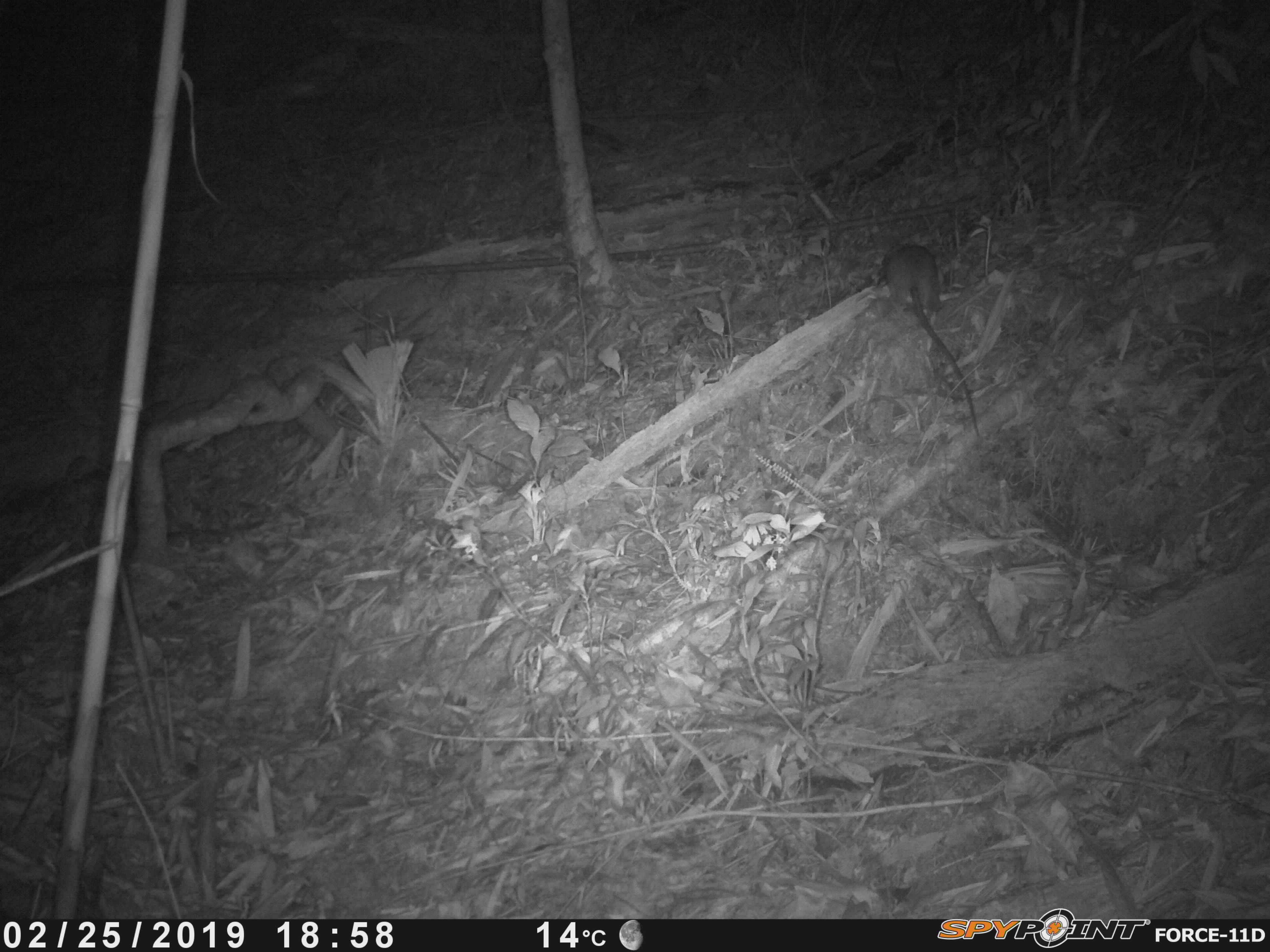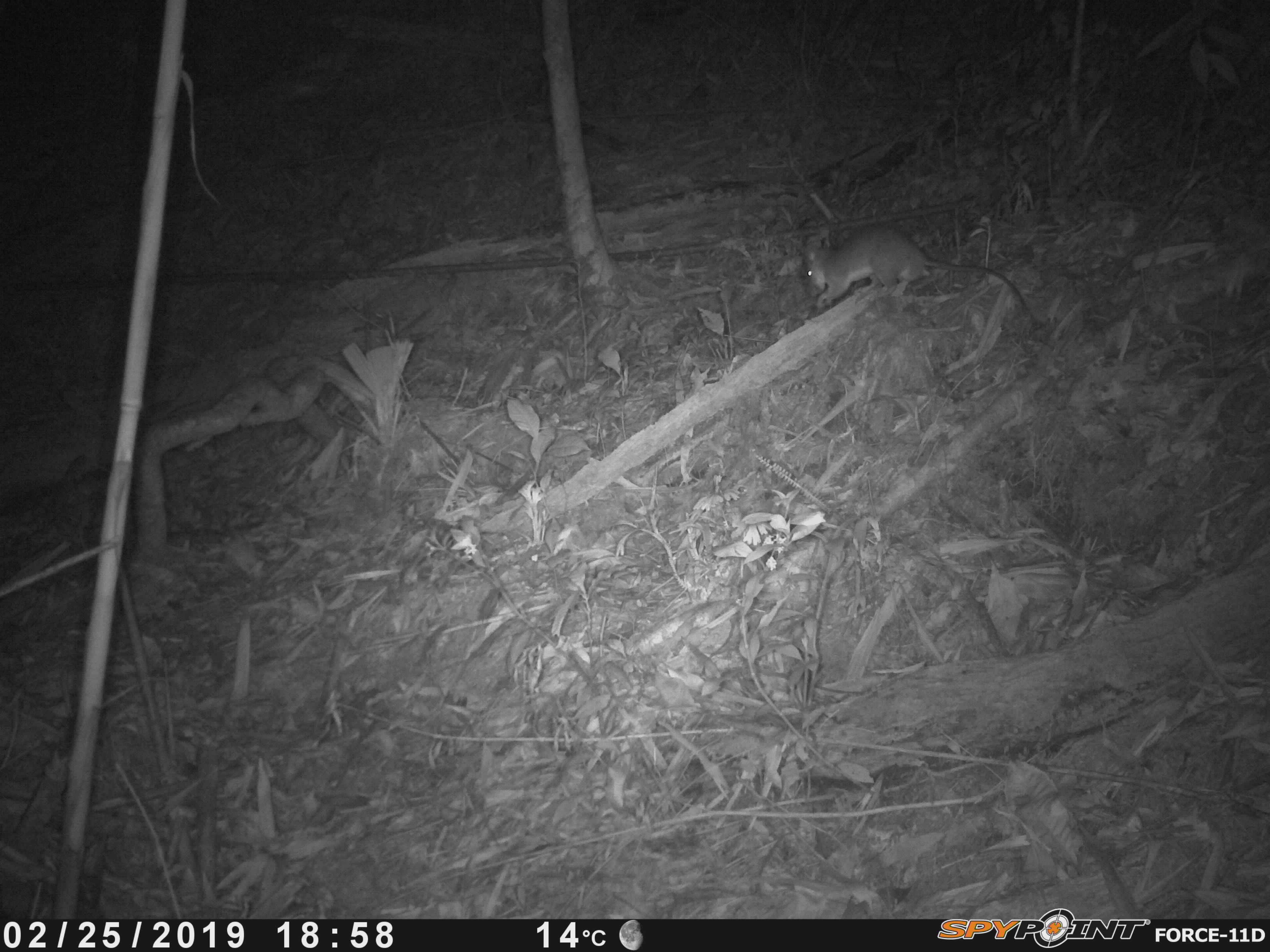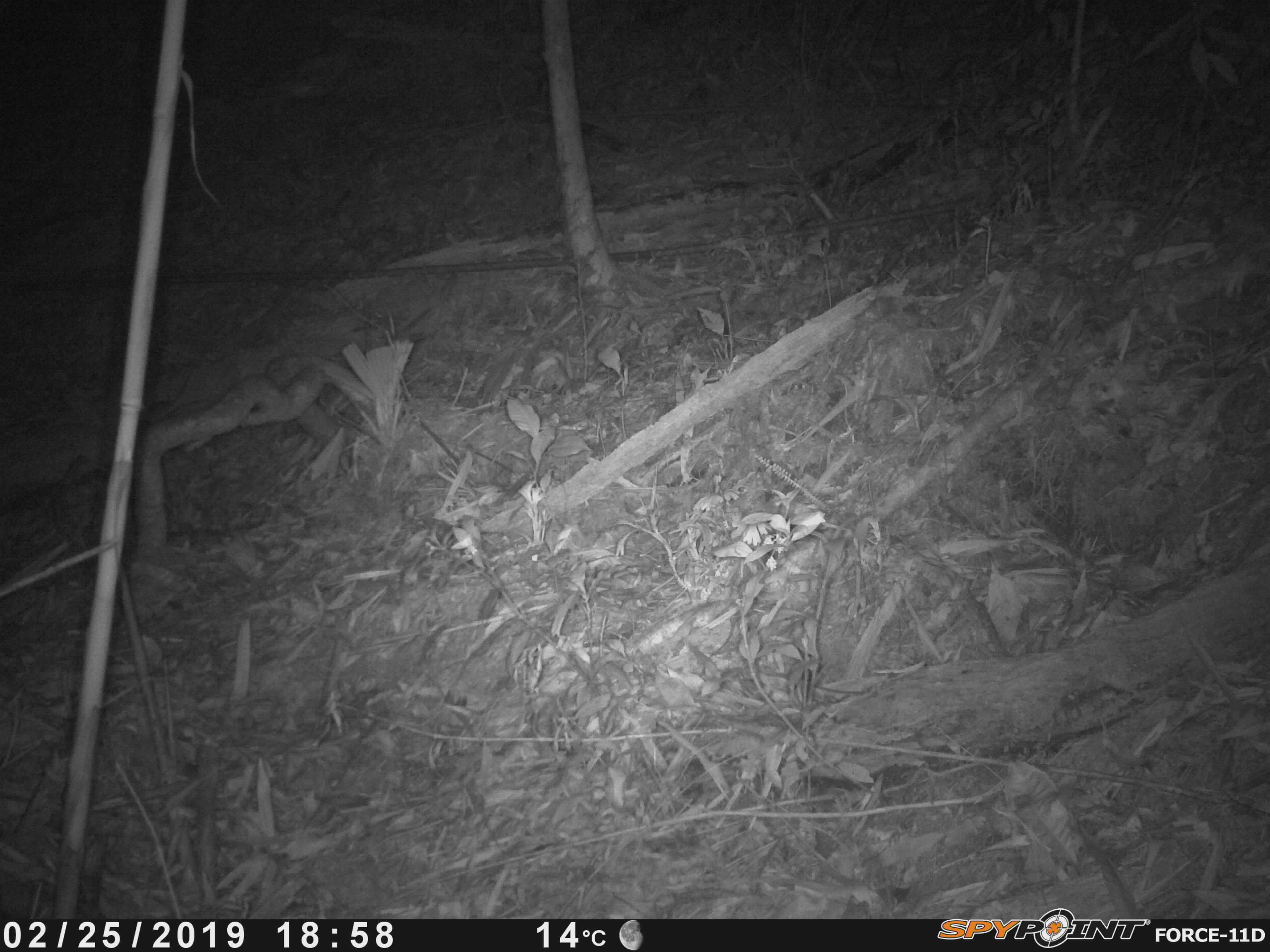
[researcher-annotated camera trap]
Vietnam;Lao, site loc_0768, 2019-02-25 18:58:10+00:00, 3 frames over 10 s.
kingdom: Animalia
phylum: Chordata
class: Mammalia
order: Rodentia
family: Muridae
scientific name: Muridae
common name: old-world mice and rats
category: unidentified murid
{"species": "unidentified murid (old-world mice and rats) (Muridae)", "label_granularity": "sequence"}